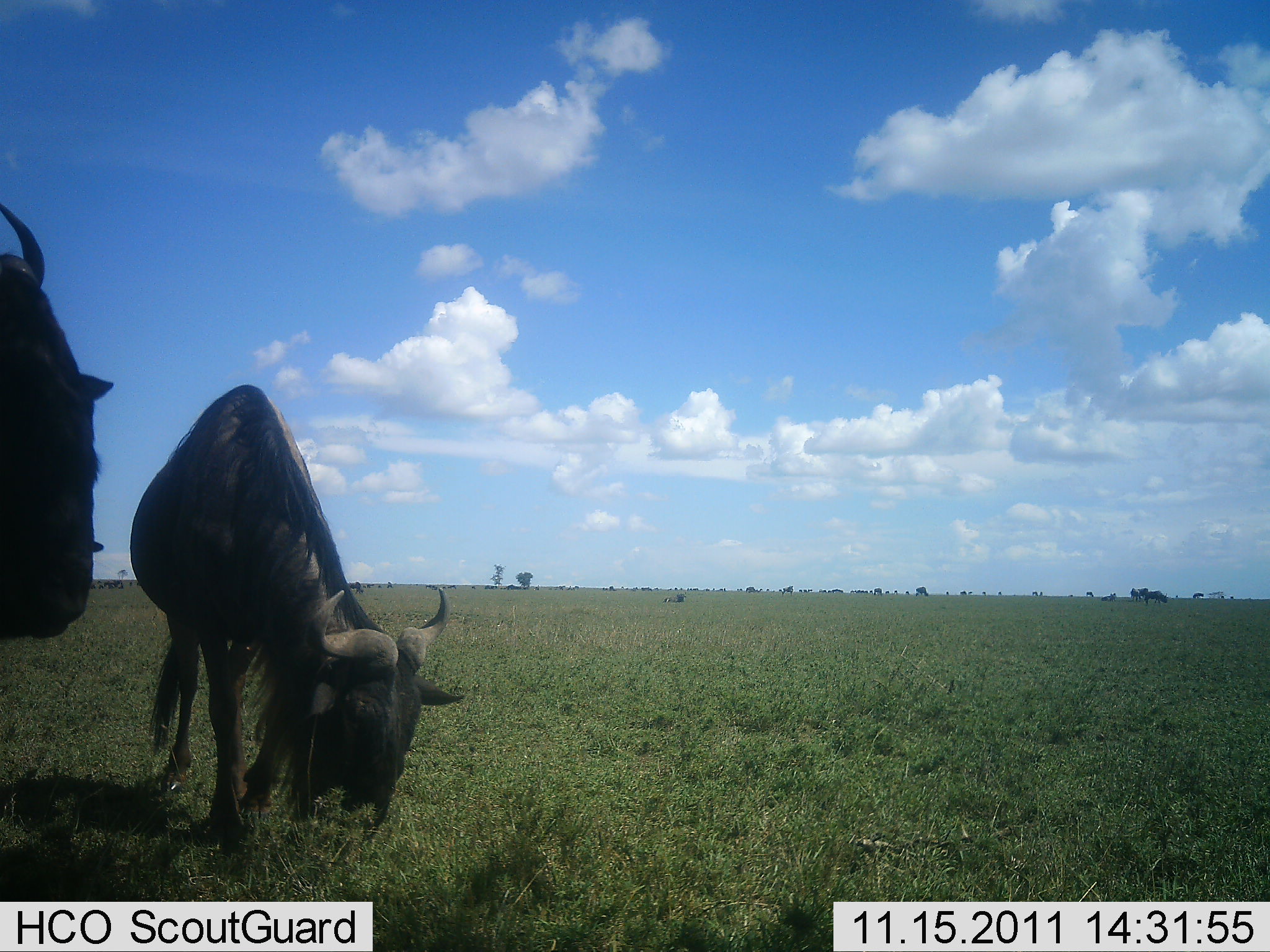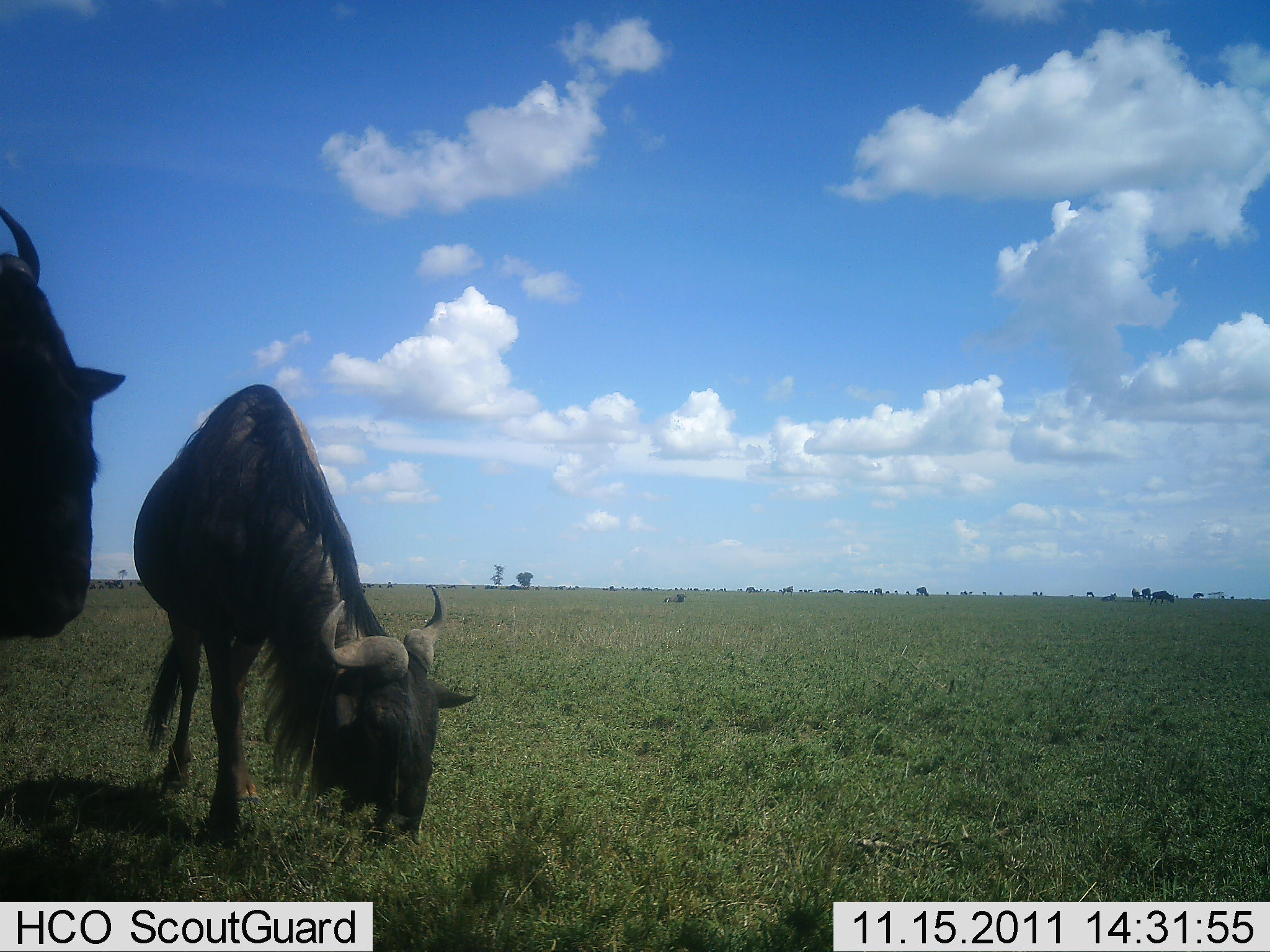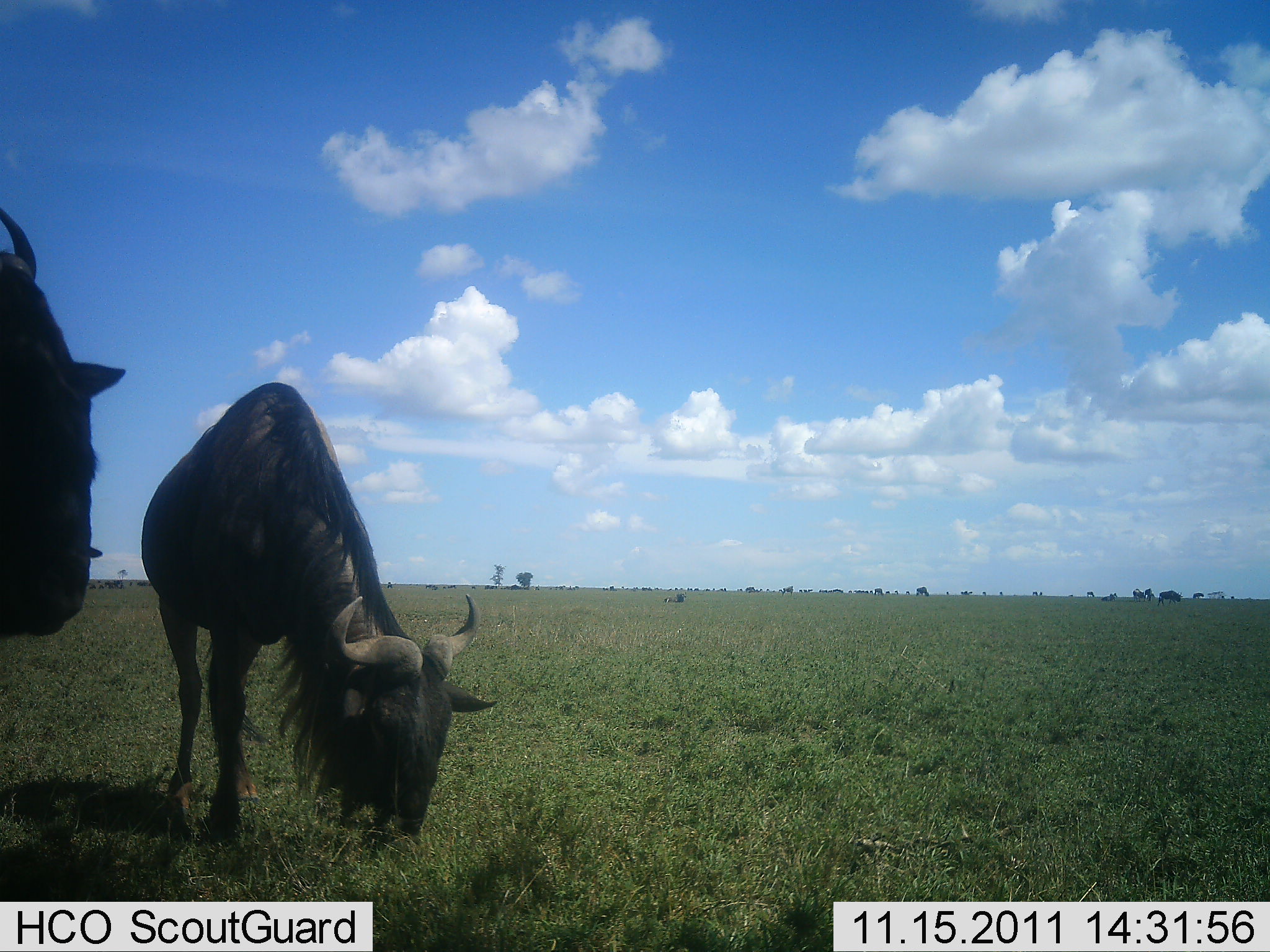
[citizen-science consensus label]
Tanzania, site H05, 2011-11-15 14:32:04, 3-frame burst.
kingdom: Animalia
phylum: Chordata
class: Mammalia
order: Artiodactyla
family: Bovidae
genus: Connochaetes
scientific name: Connochaetes taurinus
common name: blue wildebeest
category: wildebeest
Wildebeest (blue wildebeest) (Connochaetes taurinus), count 5. Behavior (volunteer vote fractions): standing 100%, resting 0%, moving 43%, interacting 0%. Young present (vote fraction): 0%. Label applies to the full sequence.